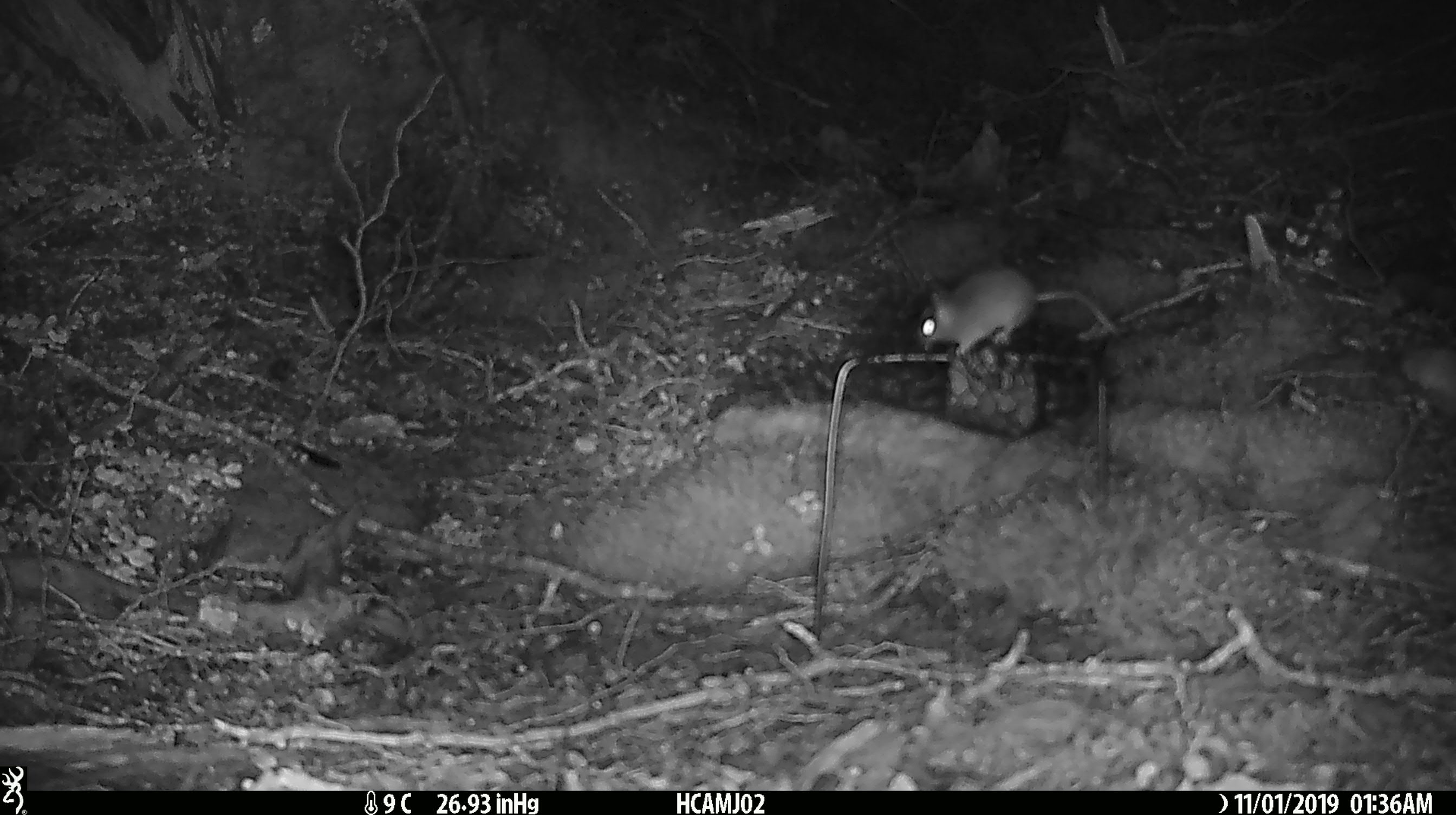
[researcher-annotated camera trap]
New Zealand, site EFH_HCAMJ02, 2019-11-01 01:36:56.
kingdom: Animalia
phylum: Chordata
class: Mammalia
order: Rodentia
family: Muridae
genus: Mus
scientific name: Mus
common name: mouse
Mouse (Mus).